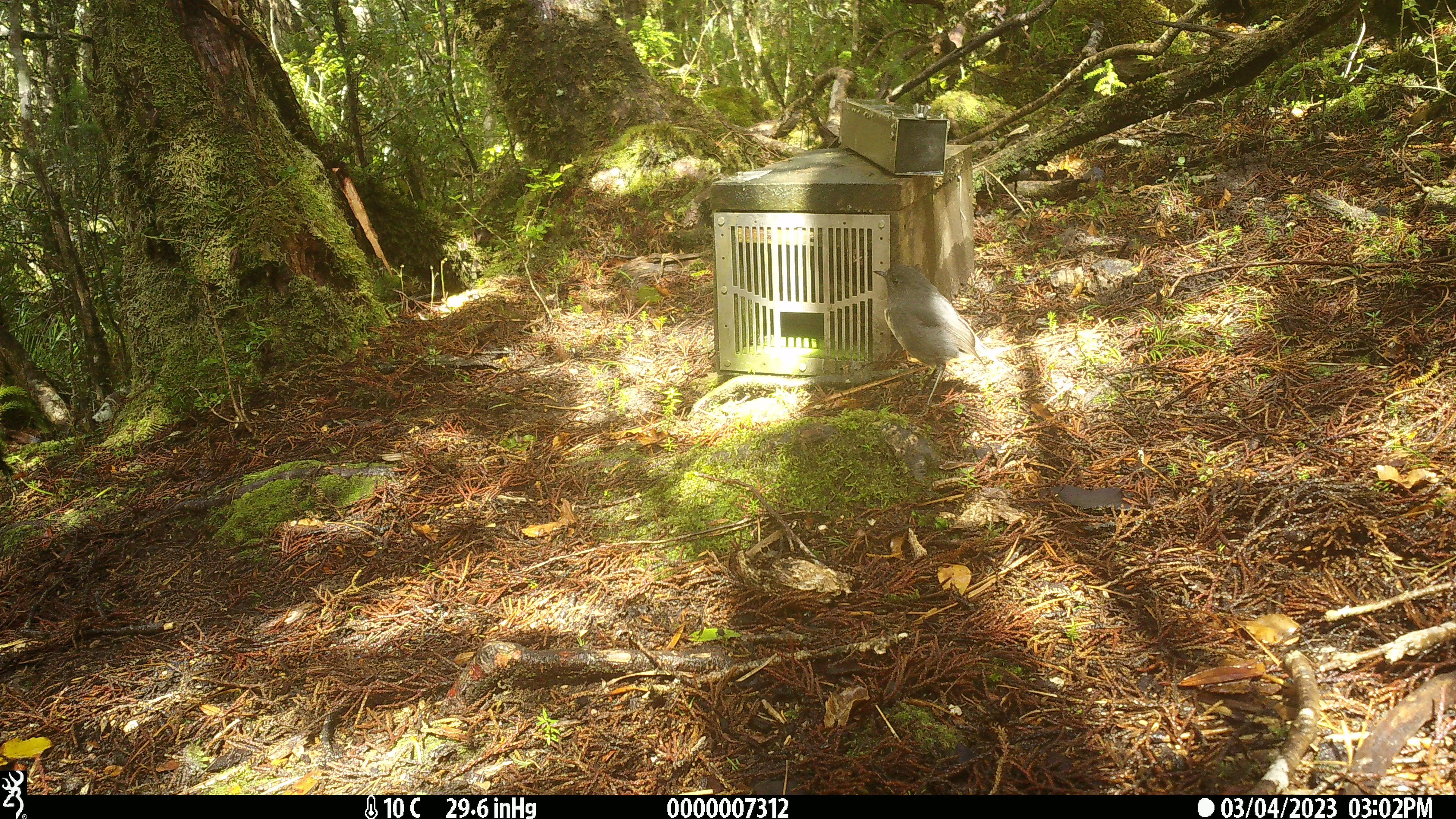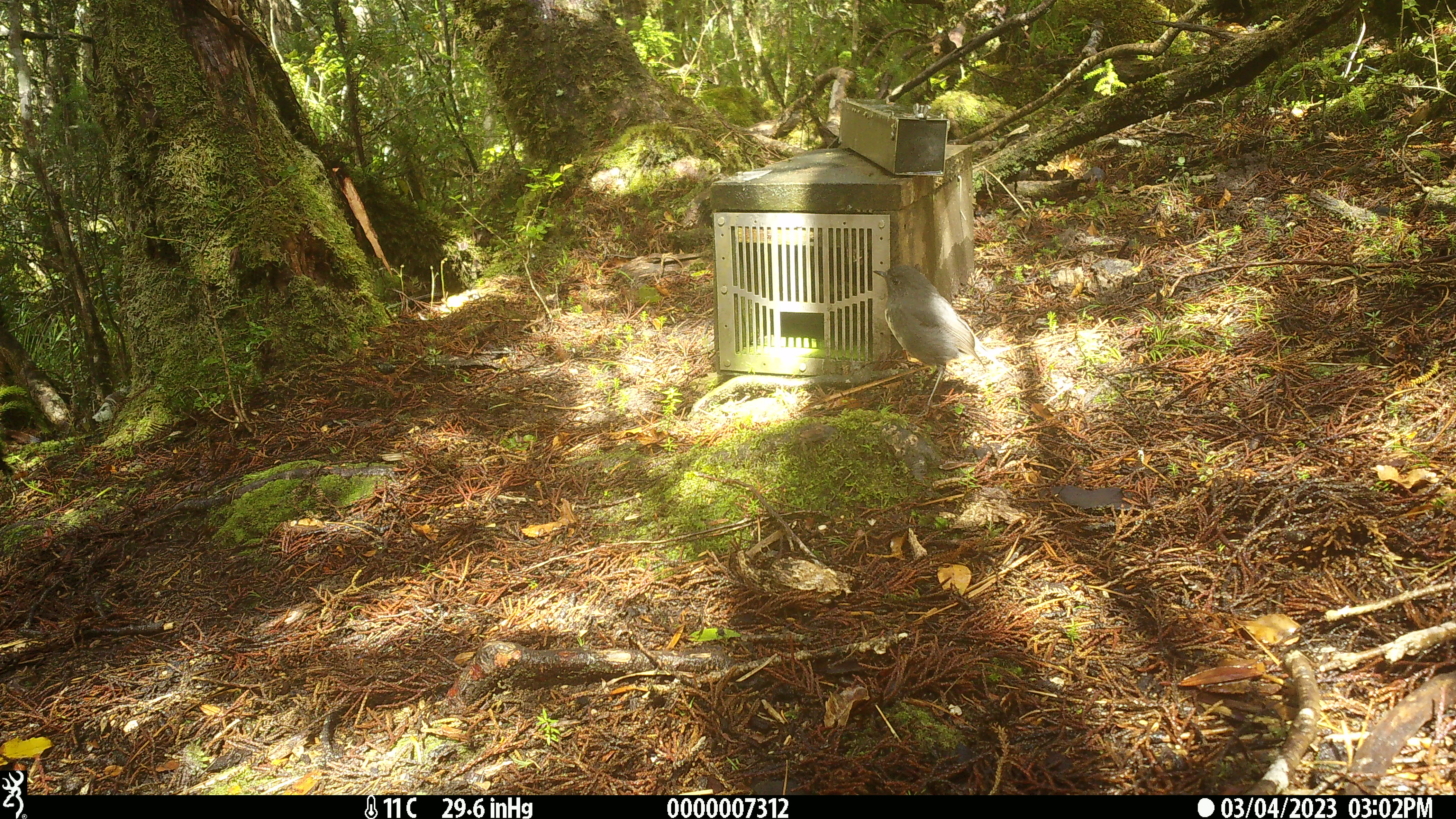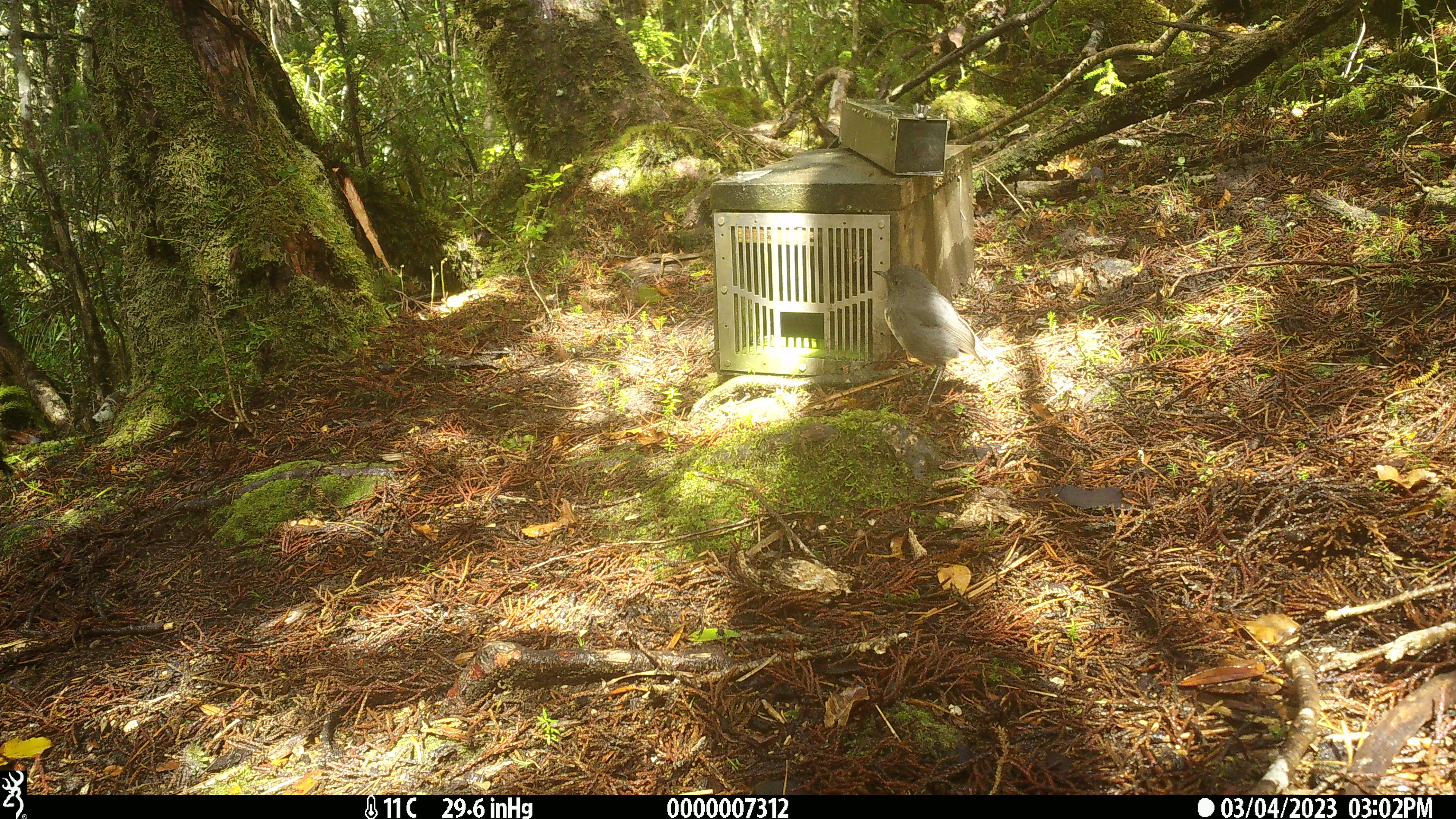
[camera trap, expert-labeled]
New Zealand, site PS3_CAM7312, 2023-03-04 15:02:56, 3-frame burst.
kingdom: Animalia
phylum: Chordata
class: Aves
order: Passeriformes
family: Petroicidae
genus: Petroica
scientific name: Petroica australis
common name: new zealand robin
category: robin